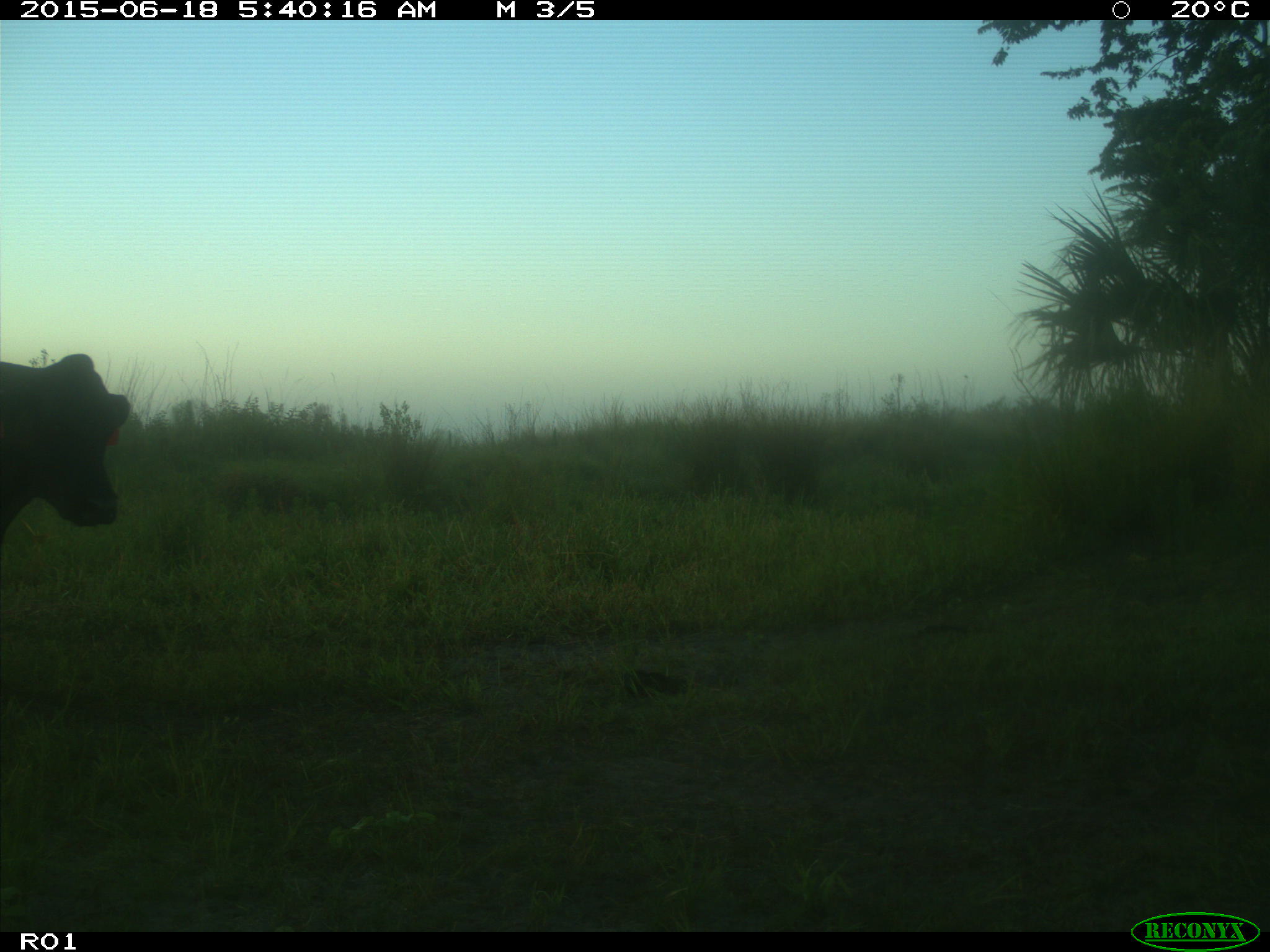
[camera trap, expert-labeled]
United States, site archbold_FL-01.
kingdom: Animalia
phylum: Chordata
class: Mammalia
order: Artiodactyla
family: Bovidae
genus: Bos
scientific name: Bos taurus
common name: domestic cow